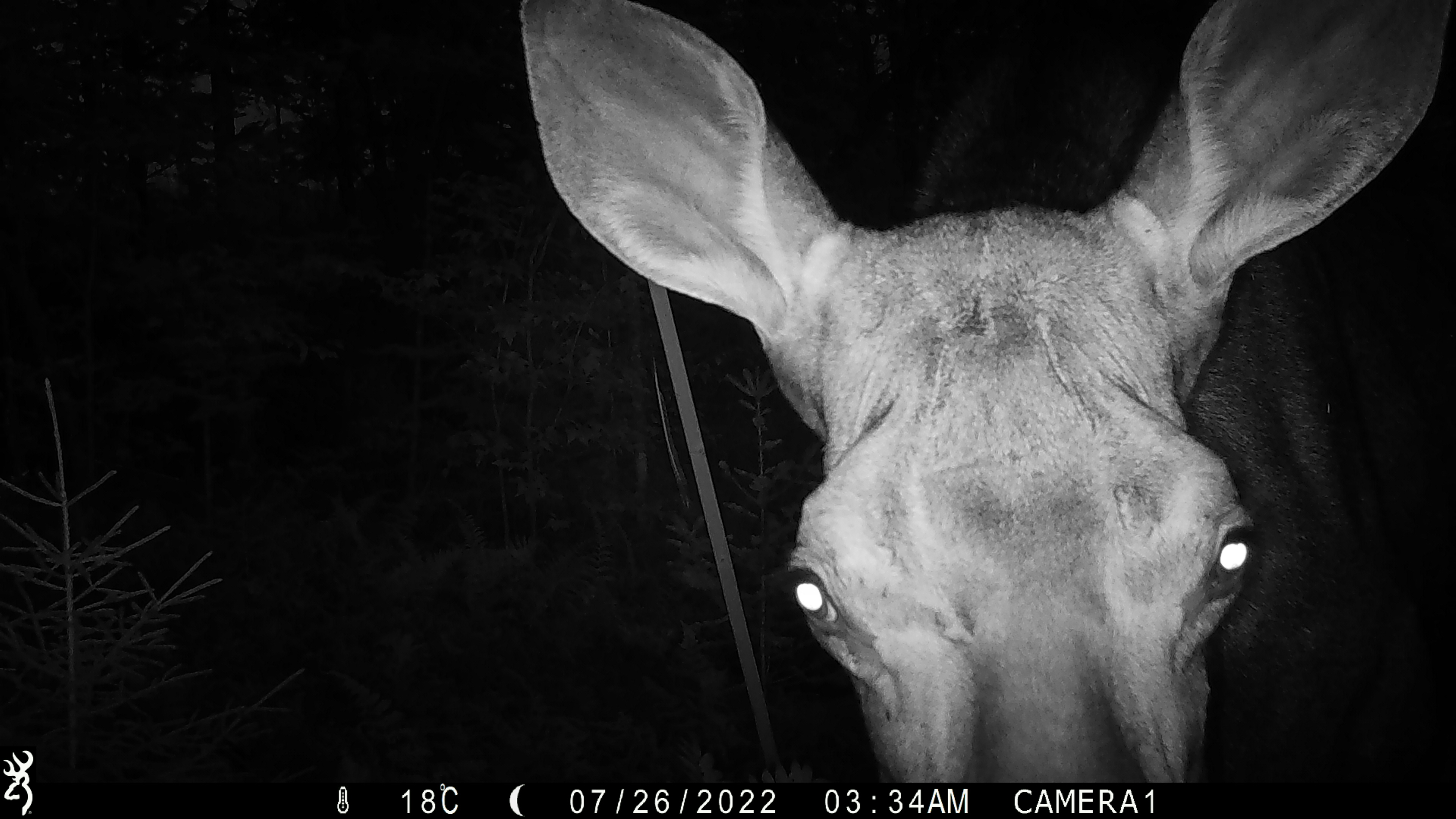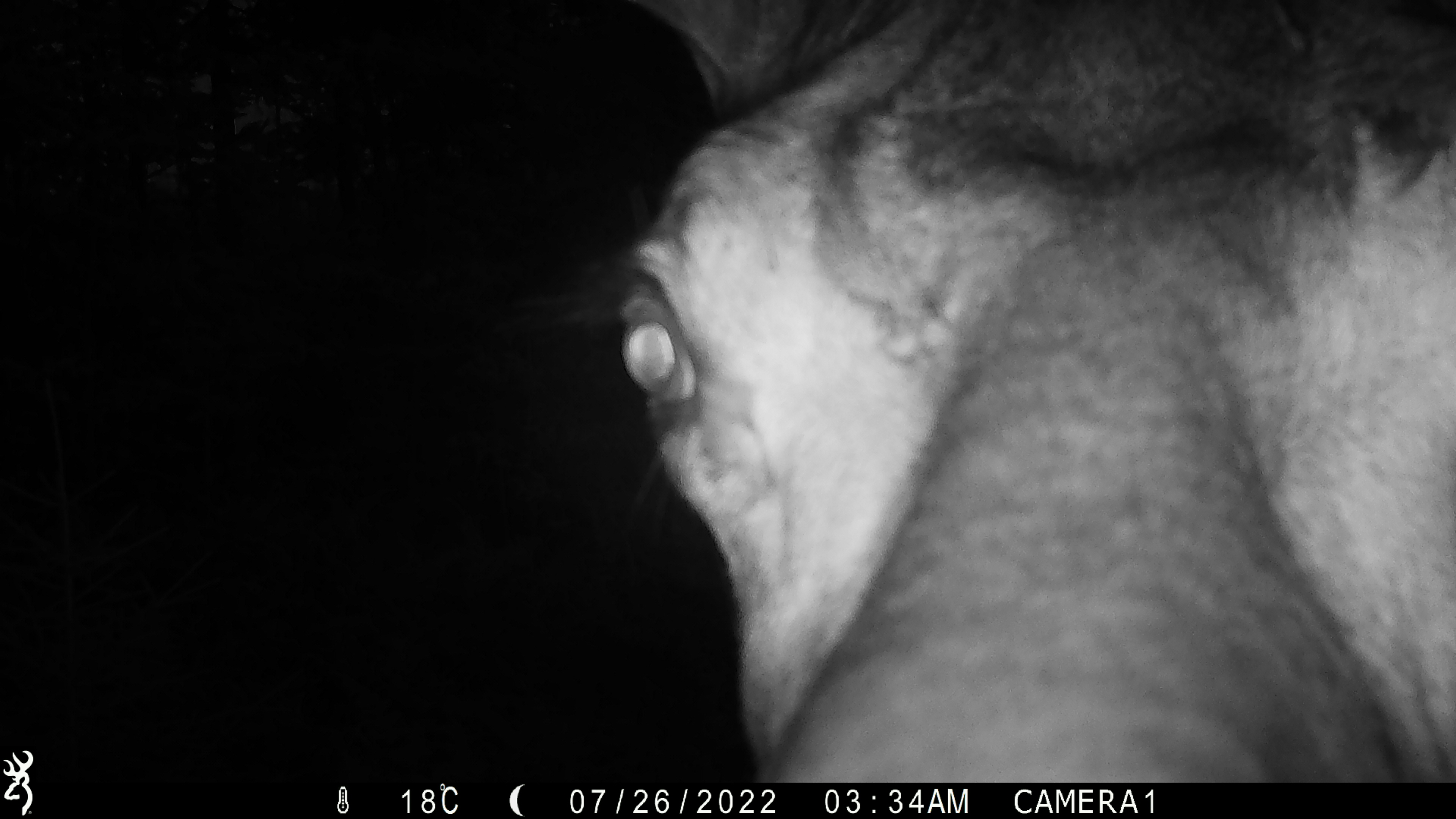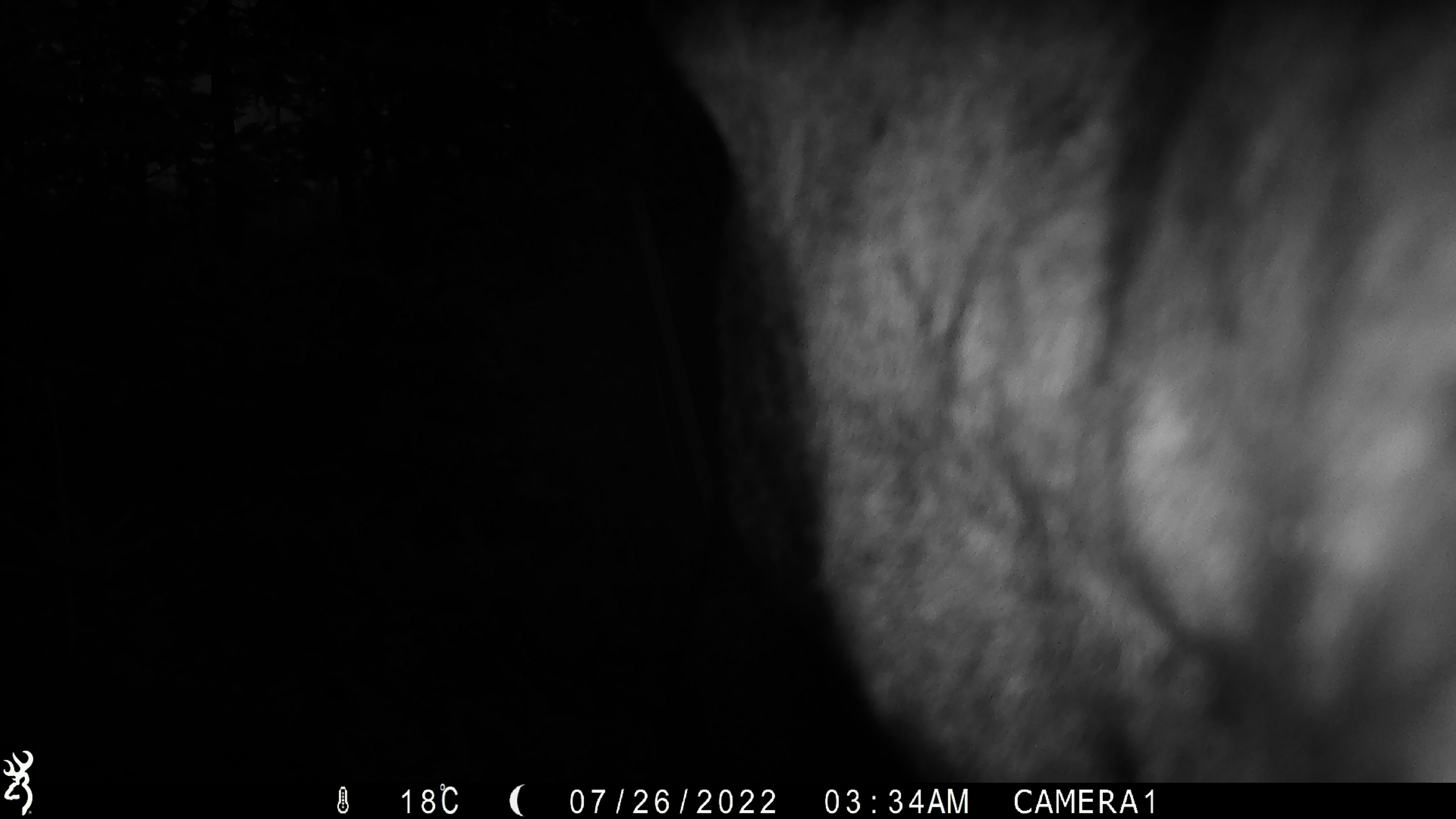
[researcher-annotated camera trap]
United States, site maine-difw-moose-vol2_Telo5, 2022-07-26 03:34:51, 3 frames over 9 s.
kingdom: Animalia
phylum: Chordata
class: Mammalia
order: Artiodactyla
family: Cervidae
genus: Alces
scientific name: Alces alces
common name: moose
Moose (Alces alces).